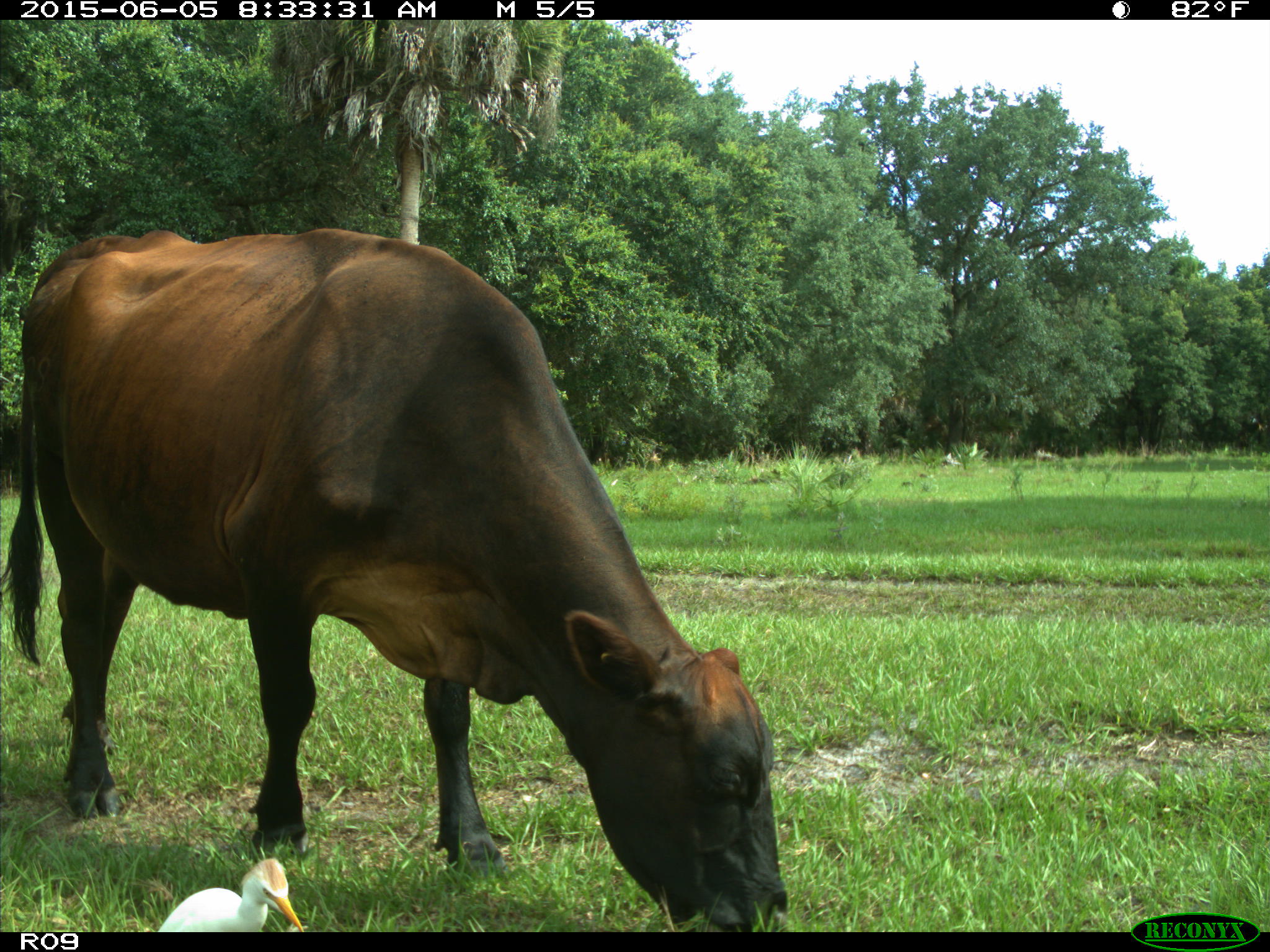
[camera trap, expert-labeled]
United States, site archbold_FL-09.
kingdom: Animalia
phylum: Chordata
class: Mammalia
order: Artiodactyla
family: Bovidae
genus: Bos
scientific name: Bos taurus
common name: domestic cow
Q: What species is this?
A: Bos taurus (domestic cow).